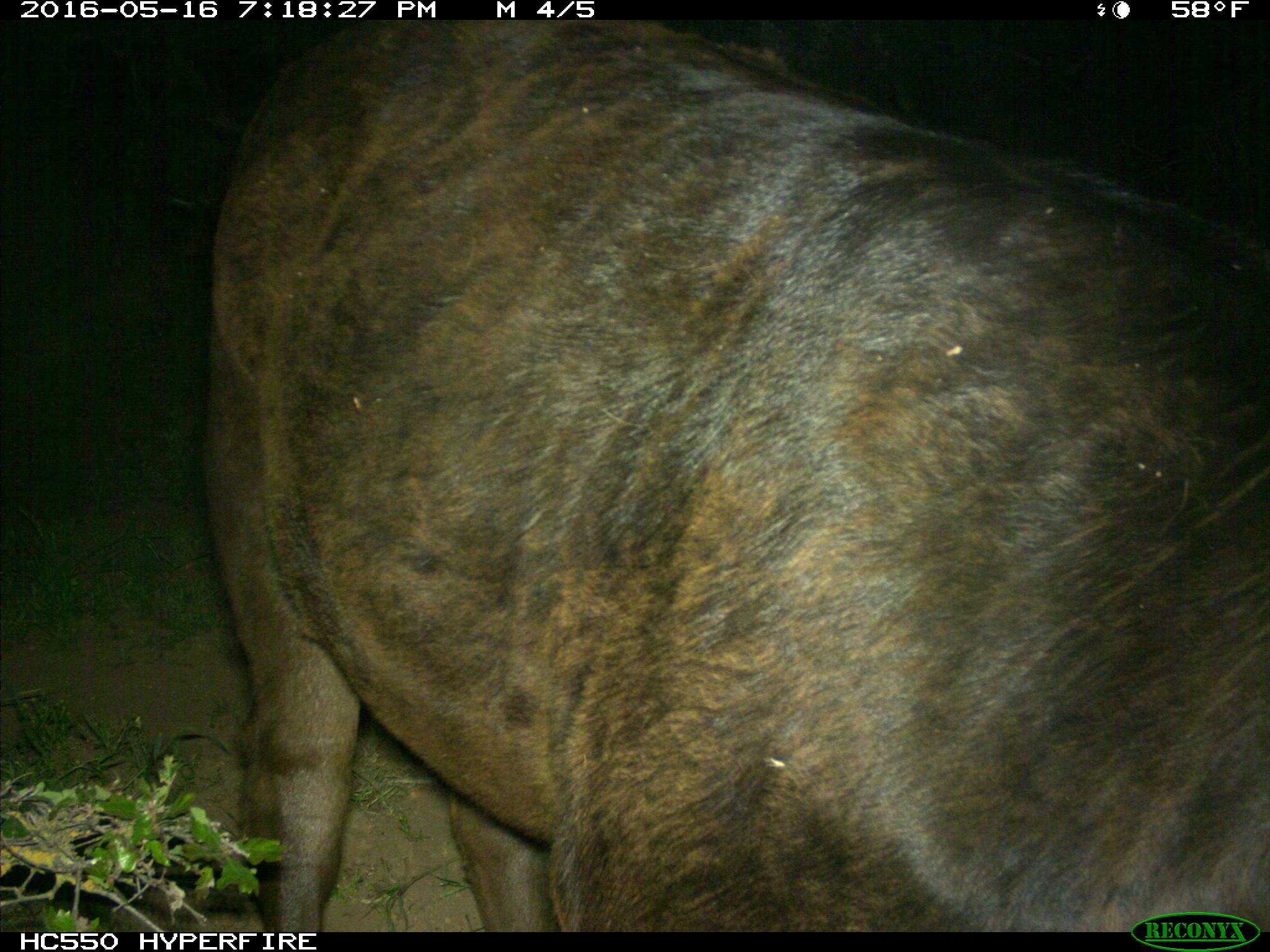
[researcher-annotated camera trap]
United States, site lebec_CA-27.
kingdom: Animalia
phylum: Chordata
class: Mammalia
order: Artiodactyla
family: Bovidae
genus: Bos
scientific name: Bos taurus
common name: domestic cow